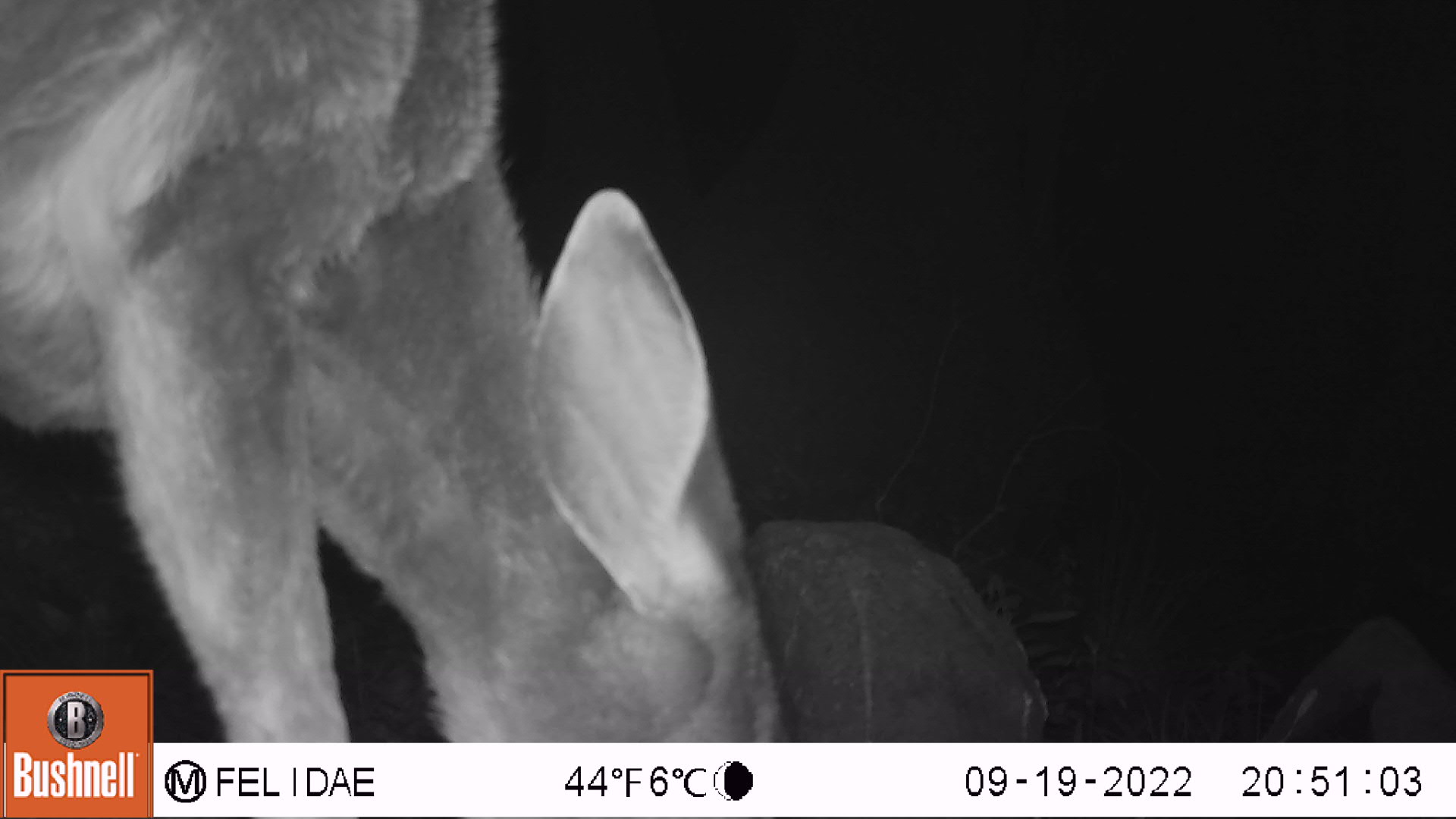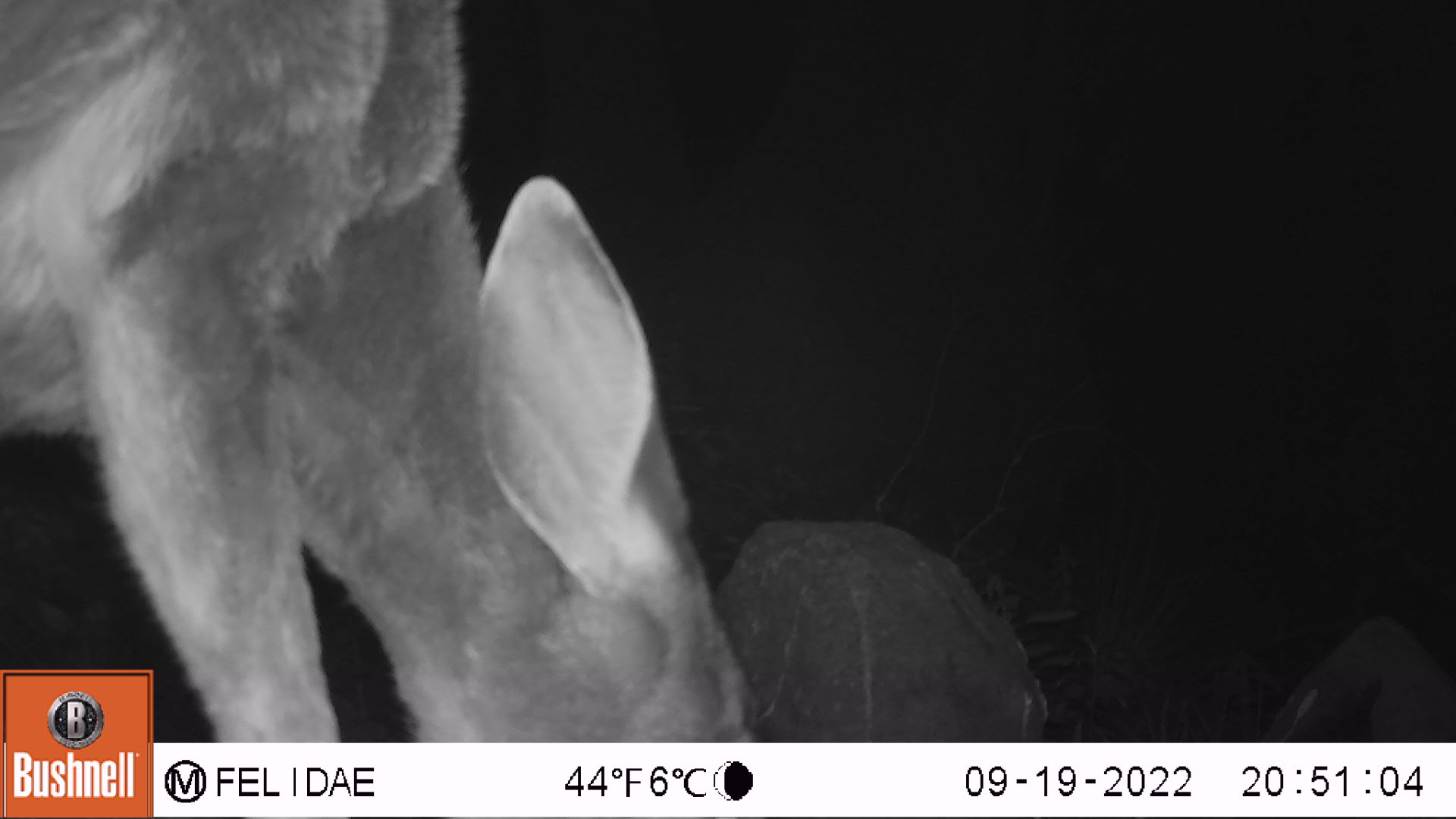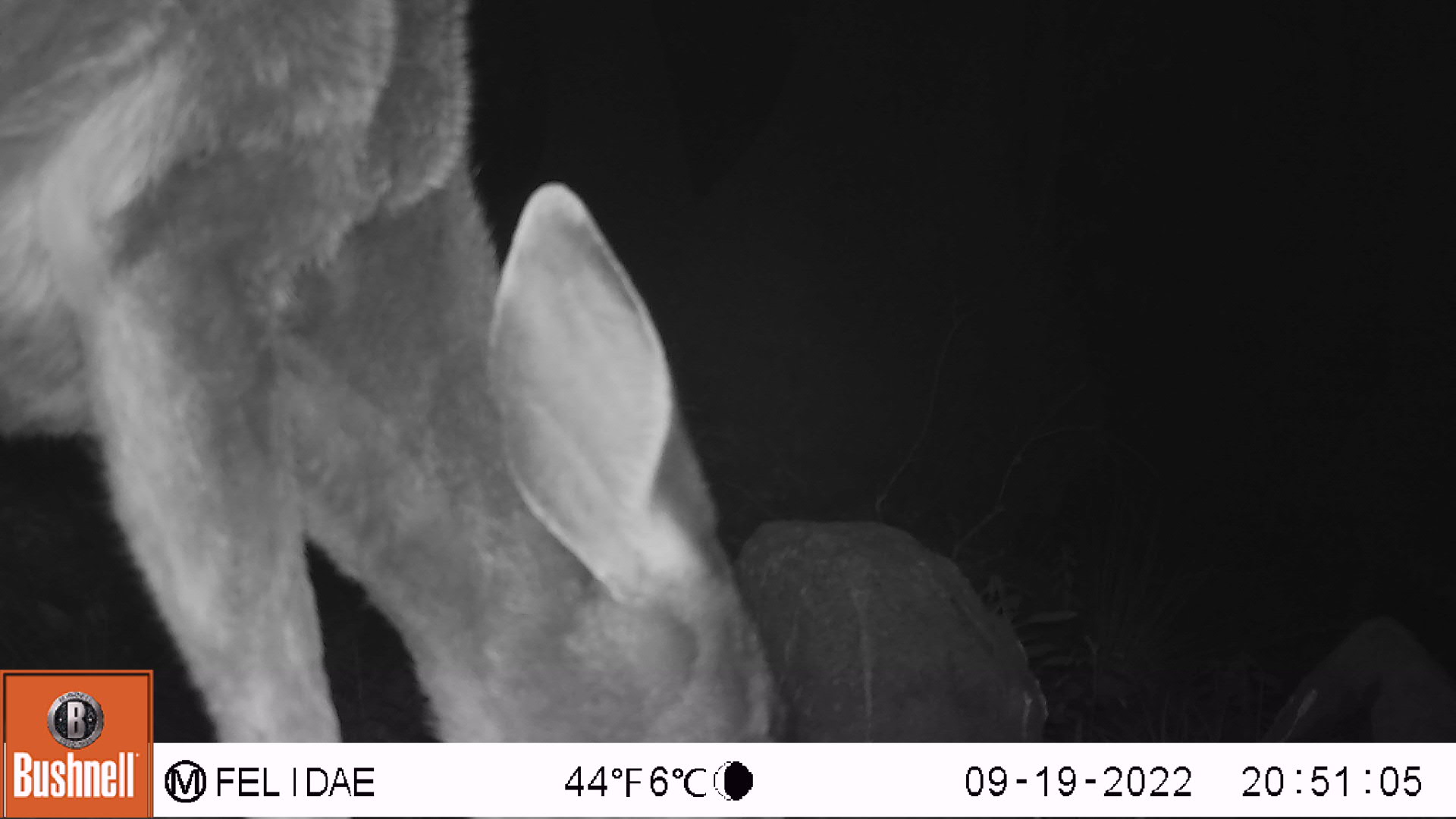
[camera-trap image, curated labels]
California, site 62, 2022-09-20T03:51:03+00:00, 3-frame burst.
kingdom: Animalia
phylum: Chordata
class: Mammalia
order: Artiodactyla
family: Cervidae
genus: Odocoileus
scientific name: Odocoileus hemionus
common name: mule deer